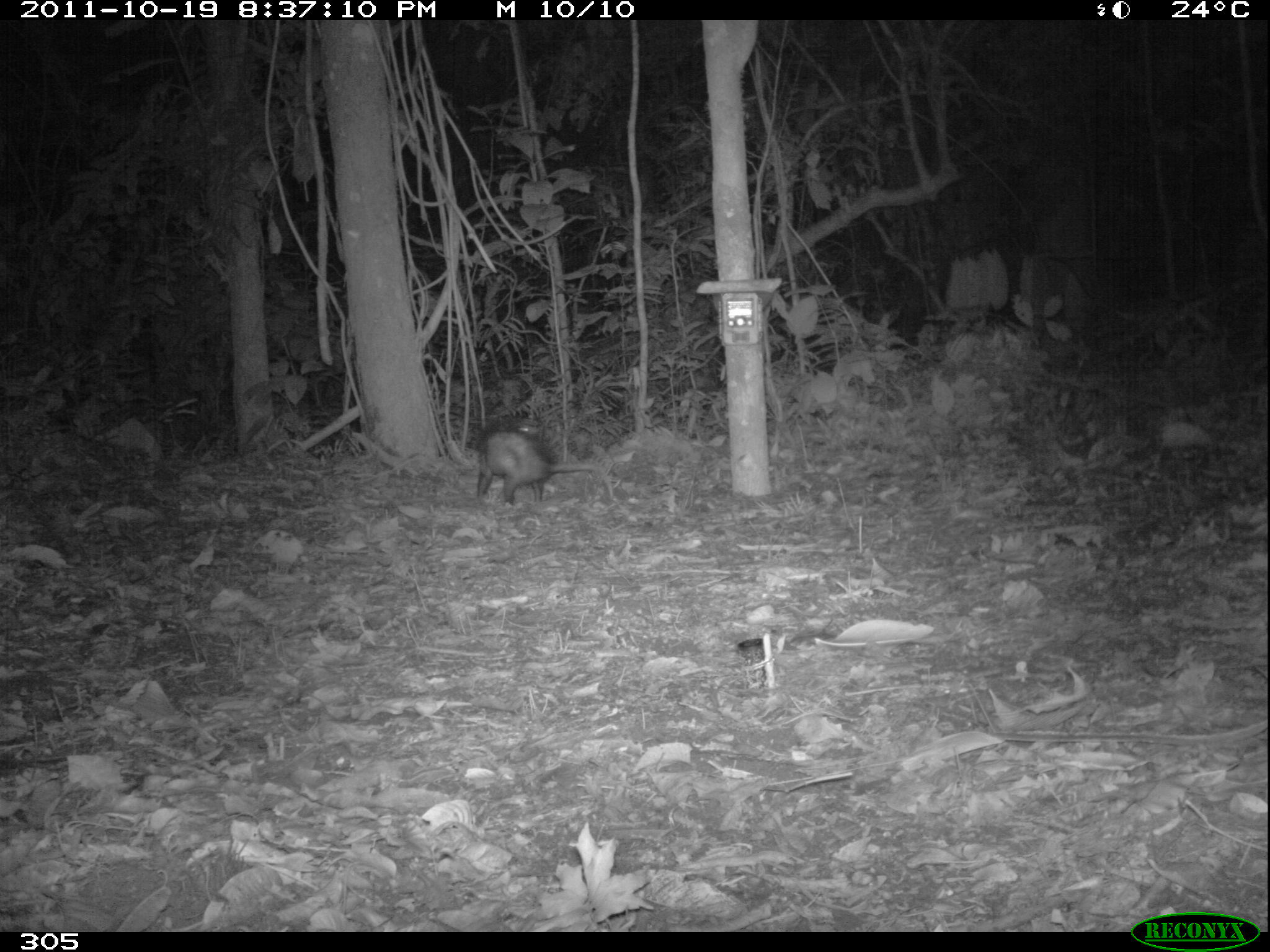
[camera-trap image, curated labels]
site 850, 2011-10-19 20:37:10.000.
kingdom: Animalia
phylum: Chordata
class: Mammalia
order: Didelphimorphia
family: Didelphidae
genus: Didelphis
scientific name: Didelphis marsupialis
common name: southern opossum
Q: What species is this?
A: Didelphis marsupialis (southern opossum).